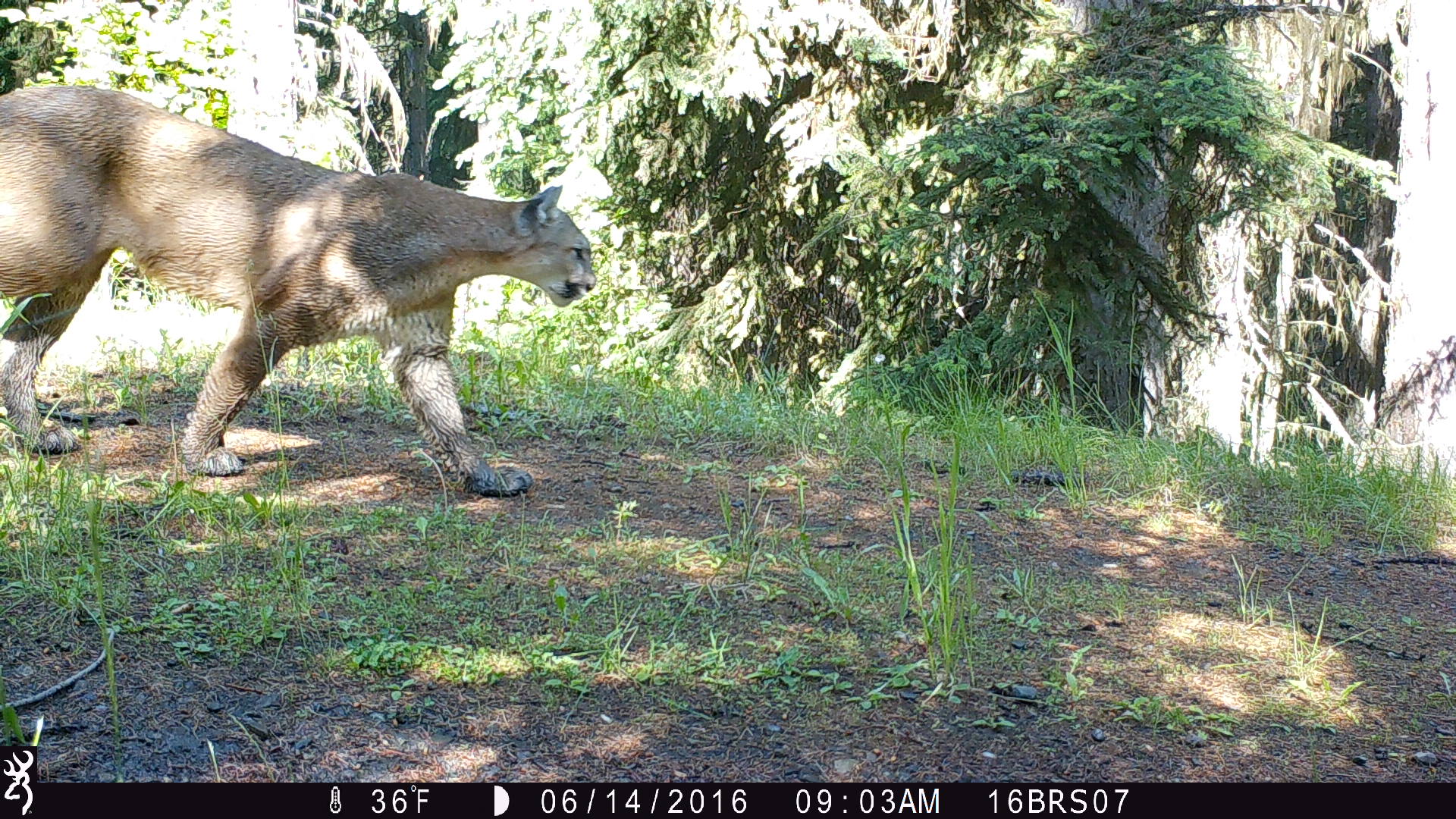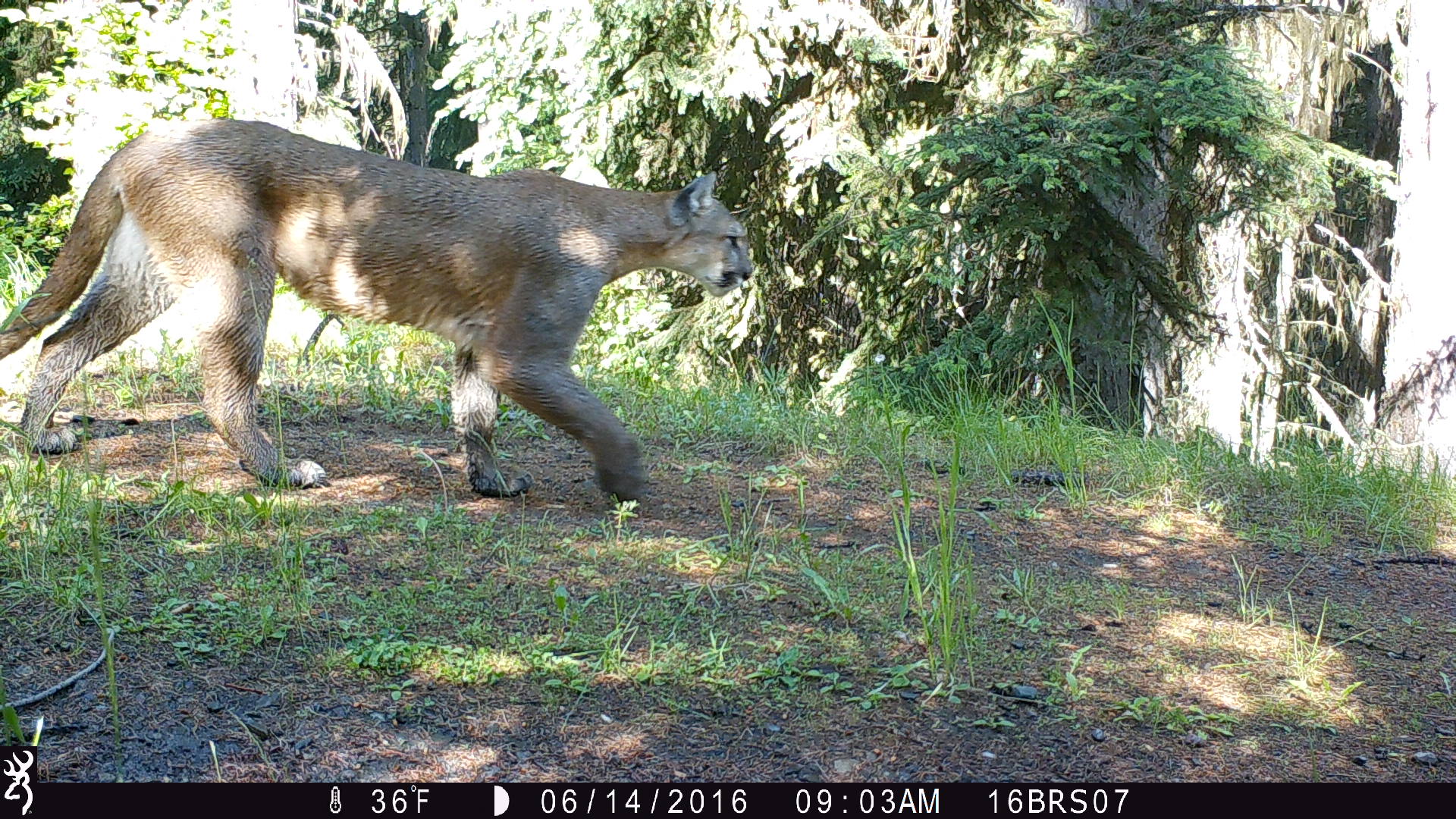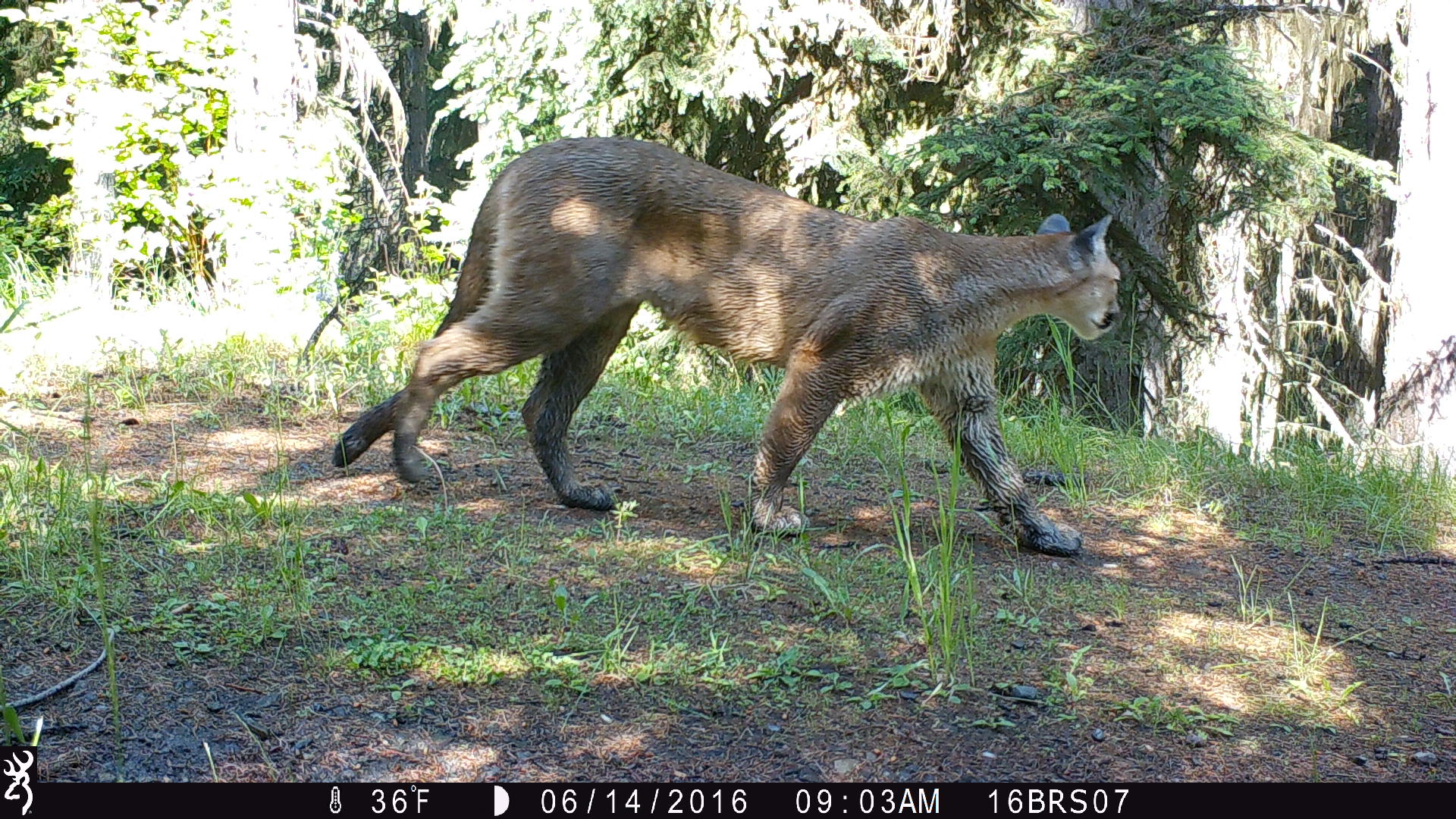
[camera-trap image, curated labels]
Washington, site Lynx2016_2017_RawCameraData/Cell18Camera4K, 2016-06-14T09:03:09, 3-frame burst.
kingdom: Animalia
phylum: Chordata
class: Mammalia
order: Carnivora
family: Felidae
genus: Puma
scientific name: Puma concolor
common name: mountain lion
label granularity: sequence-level